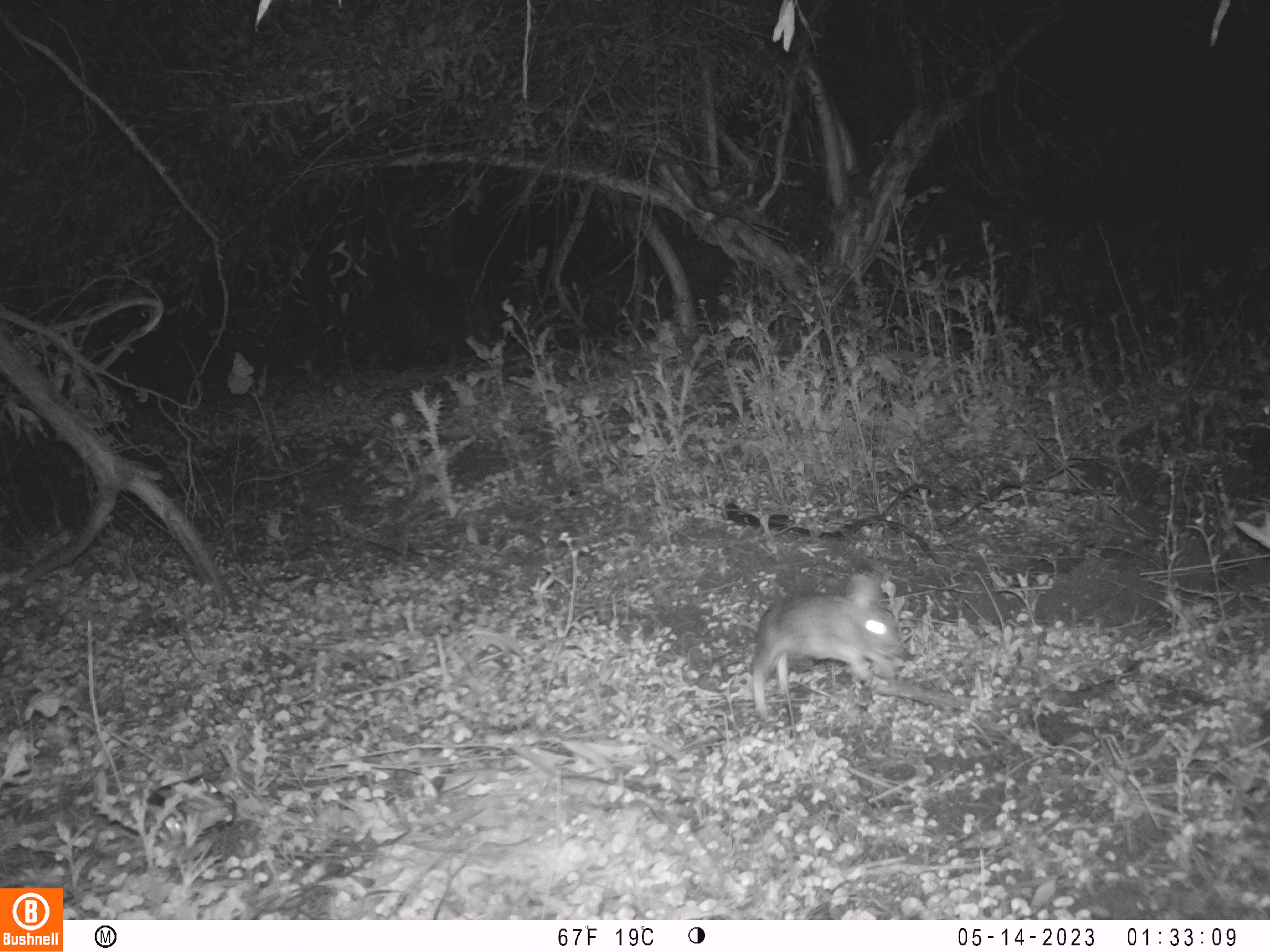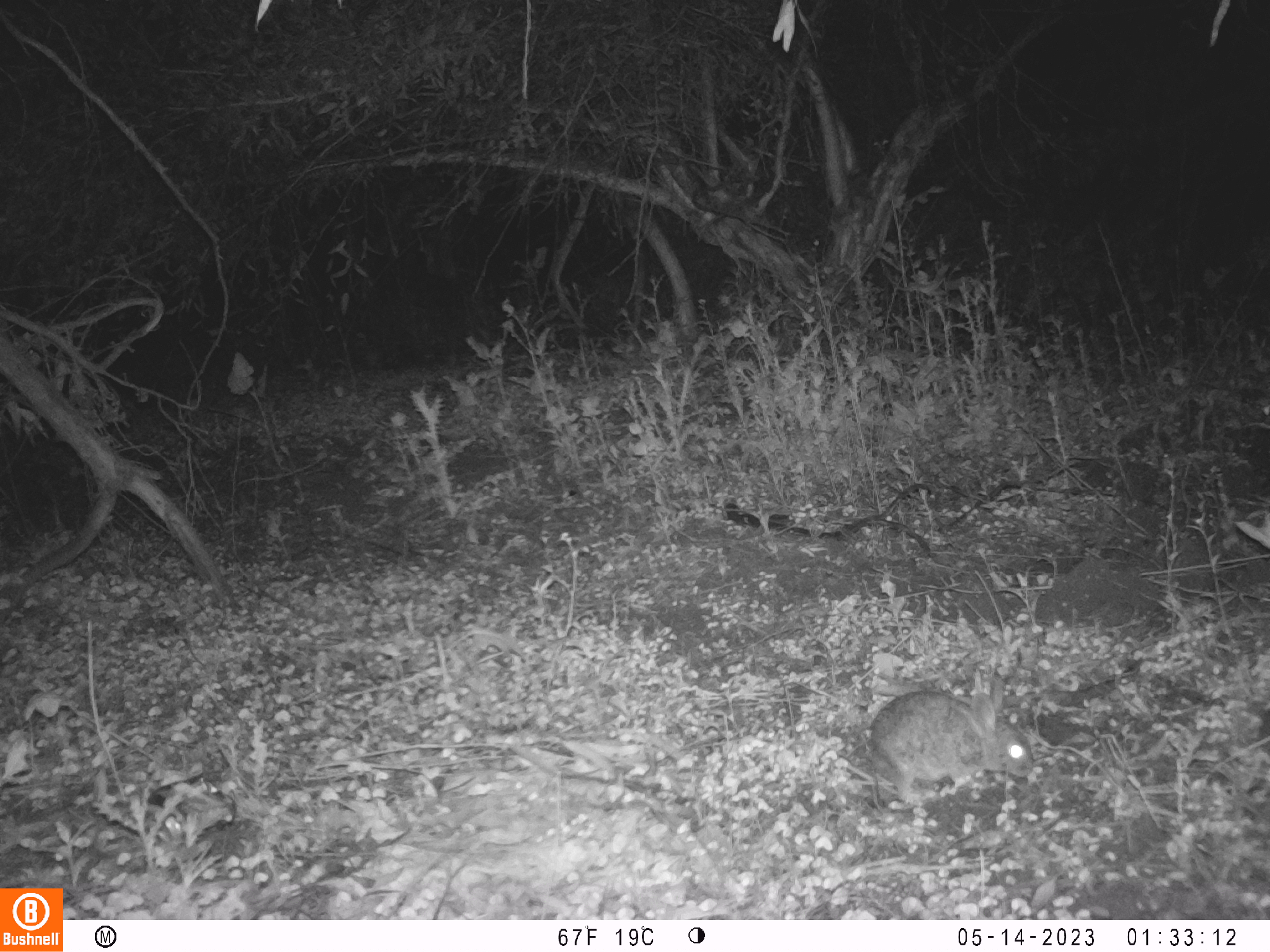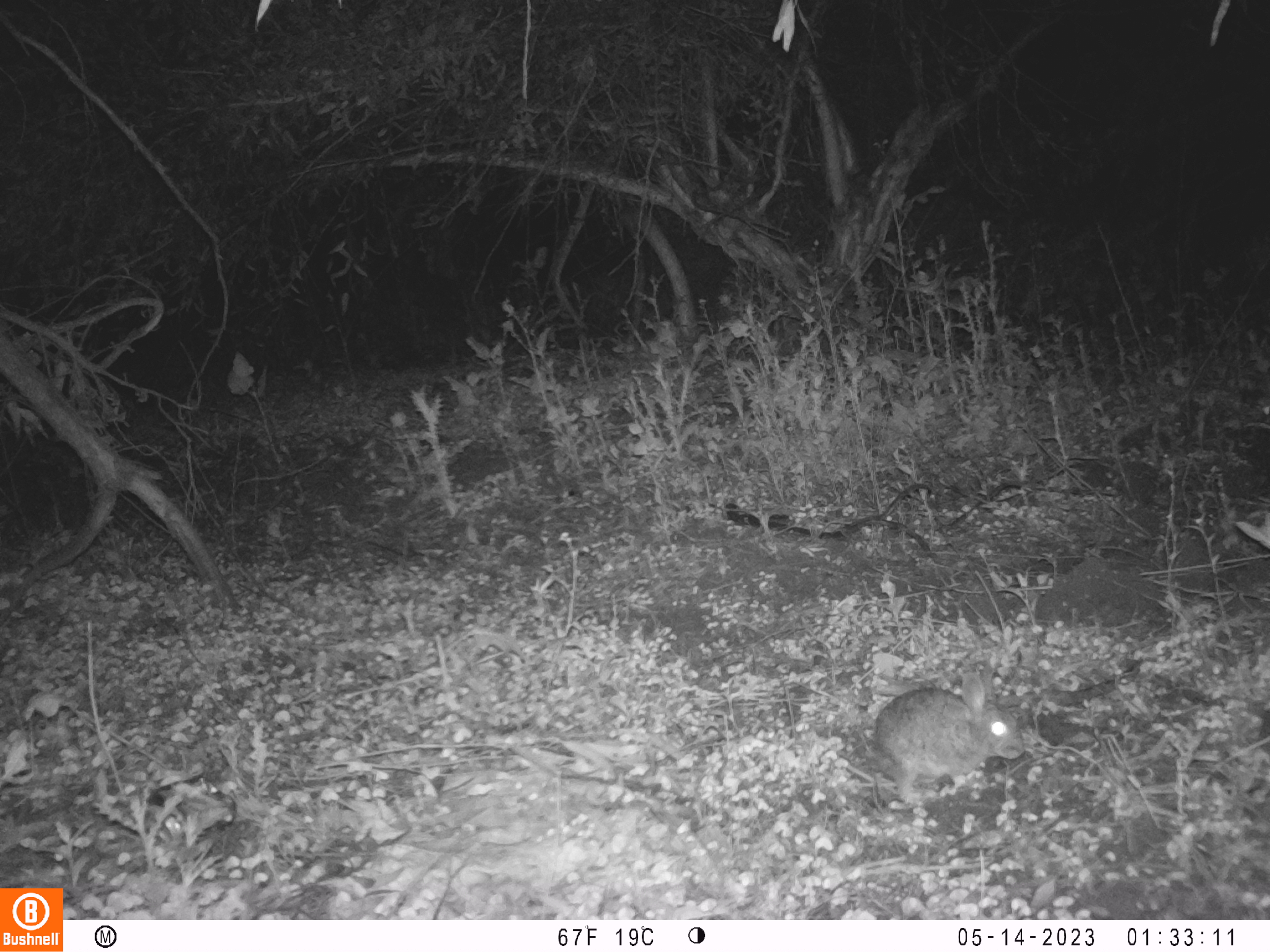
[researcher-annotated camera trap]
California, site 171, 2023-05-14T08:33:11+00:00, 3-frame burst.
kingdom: Animalia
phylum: Chordata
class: Mammalia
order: Lagomorpha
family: Leporidae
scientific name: Leporidae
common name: rabbit